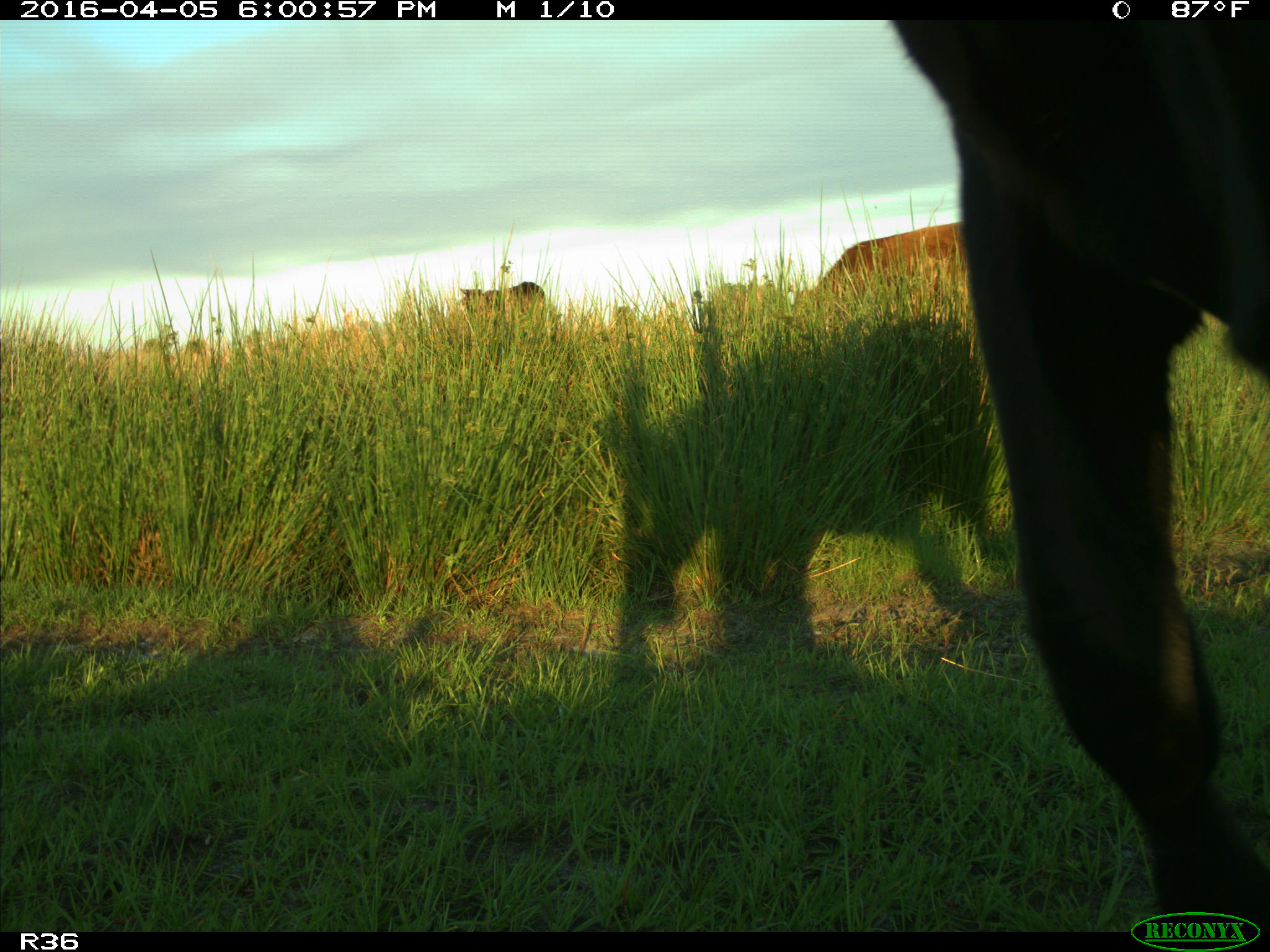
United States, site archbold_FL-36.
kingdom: Animalia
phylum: Chordata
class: Mammalia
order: Artiodactyla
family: Bovidae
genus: Bos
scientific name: Bos taurus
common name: domestic cow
Bos taurus (domestic cow).